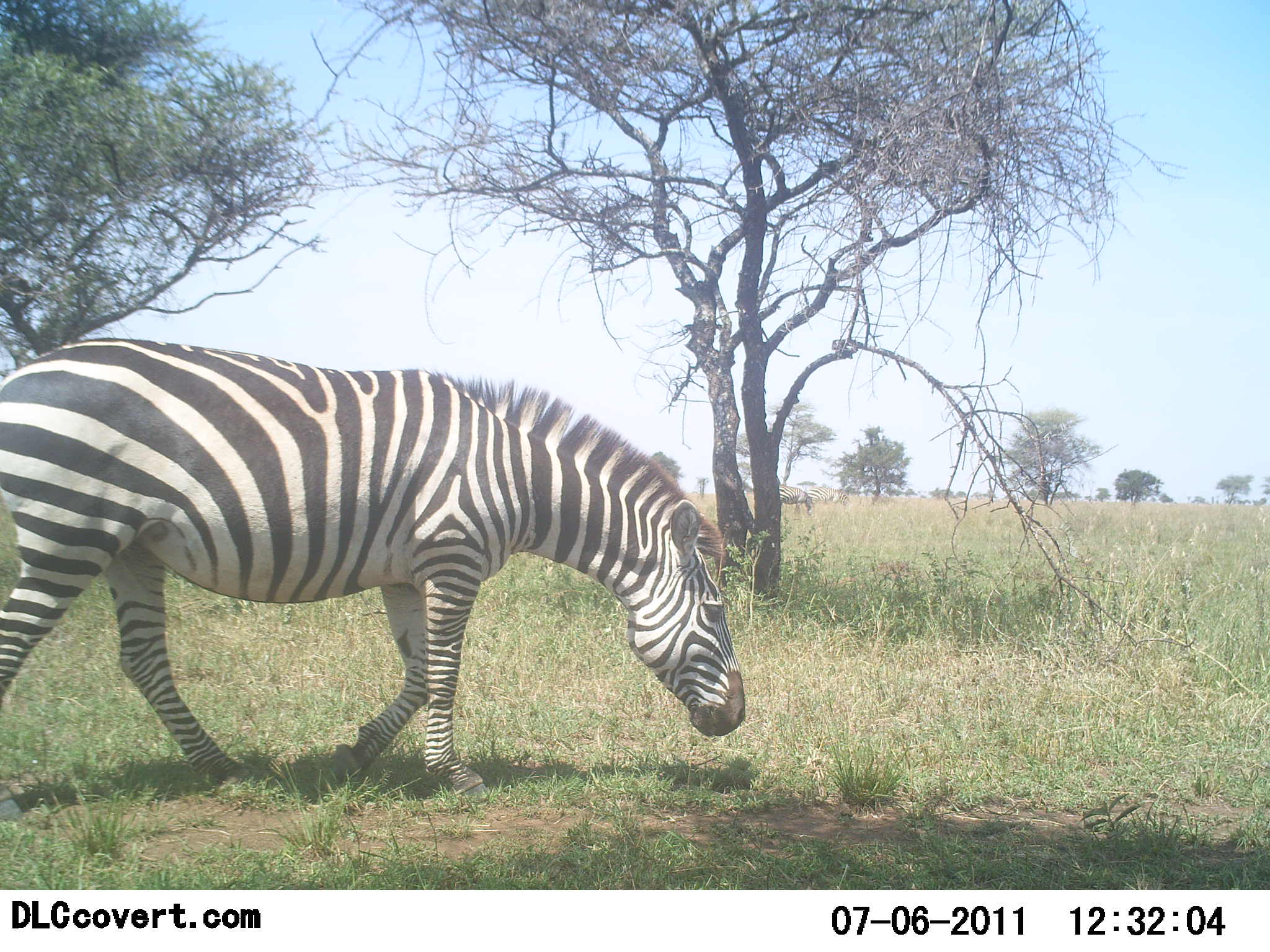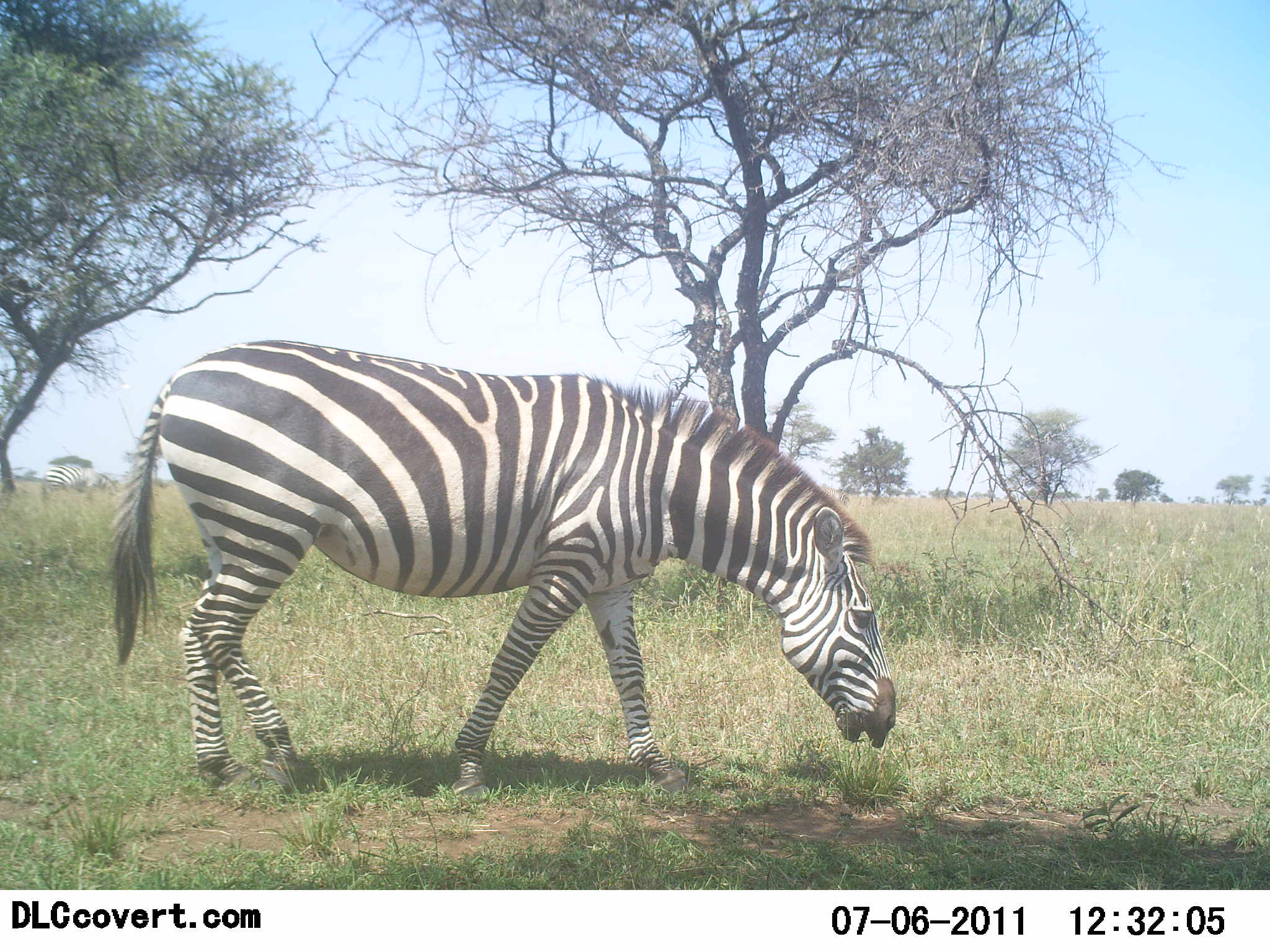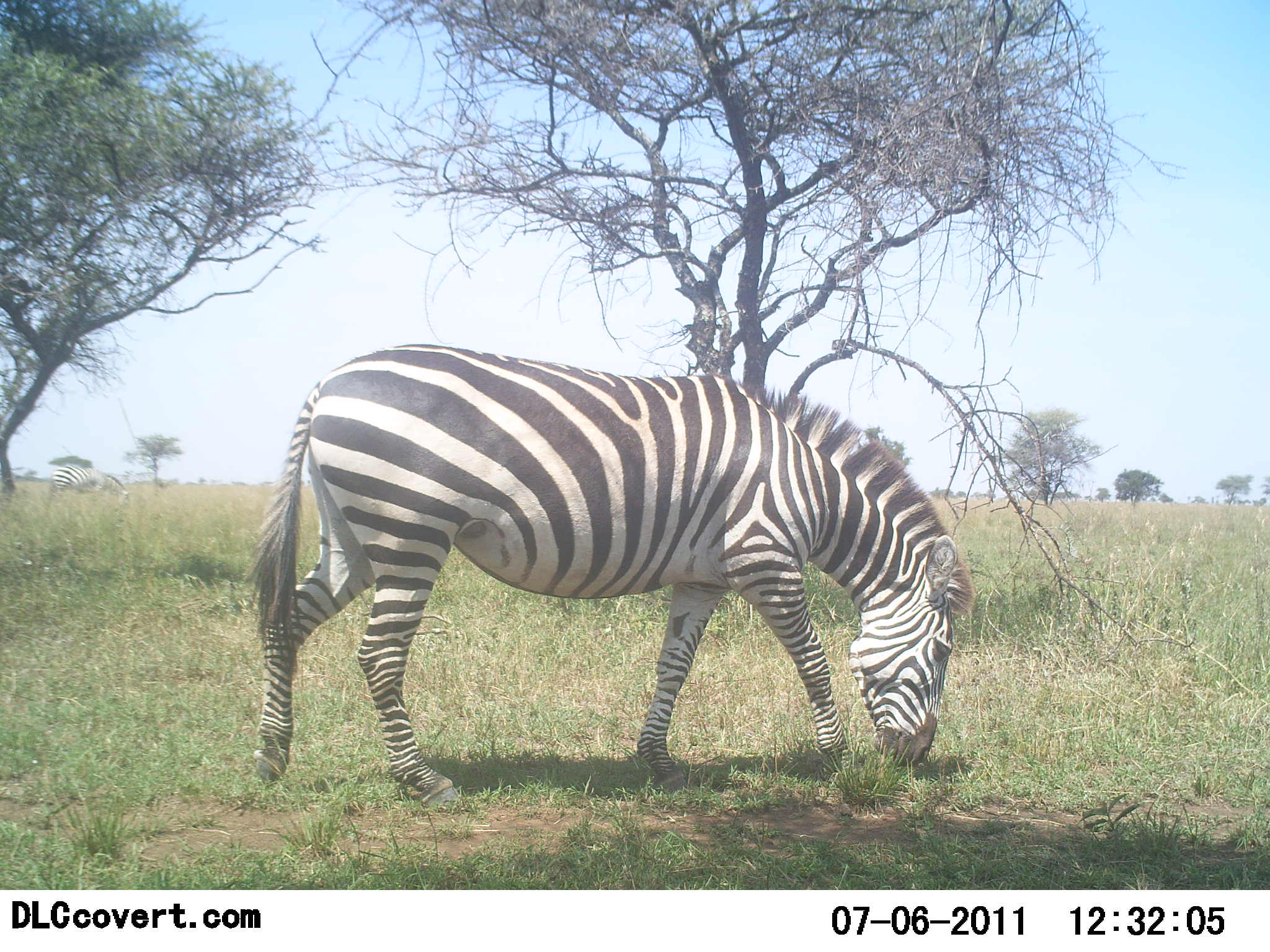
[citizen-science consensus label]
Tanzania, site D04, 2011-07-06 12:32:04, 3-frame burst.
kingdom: Animalia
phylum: Chordata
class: Mammalia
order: Perissodactyla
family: Equidae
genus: Equus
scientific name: Equus quagga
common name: plains zebra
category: zebra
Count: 1.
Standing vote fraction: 7%.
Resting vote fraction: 0%.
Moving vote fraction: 50%.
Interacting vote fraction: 0%.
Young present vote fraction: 0%.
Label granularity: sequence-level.